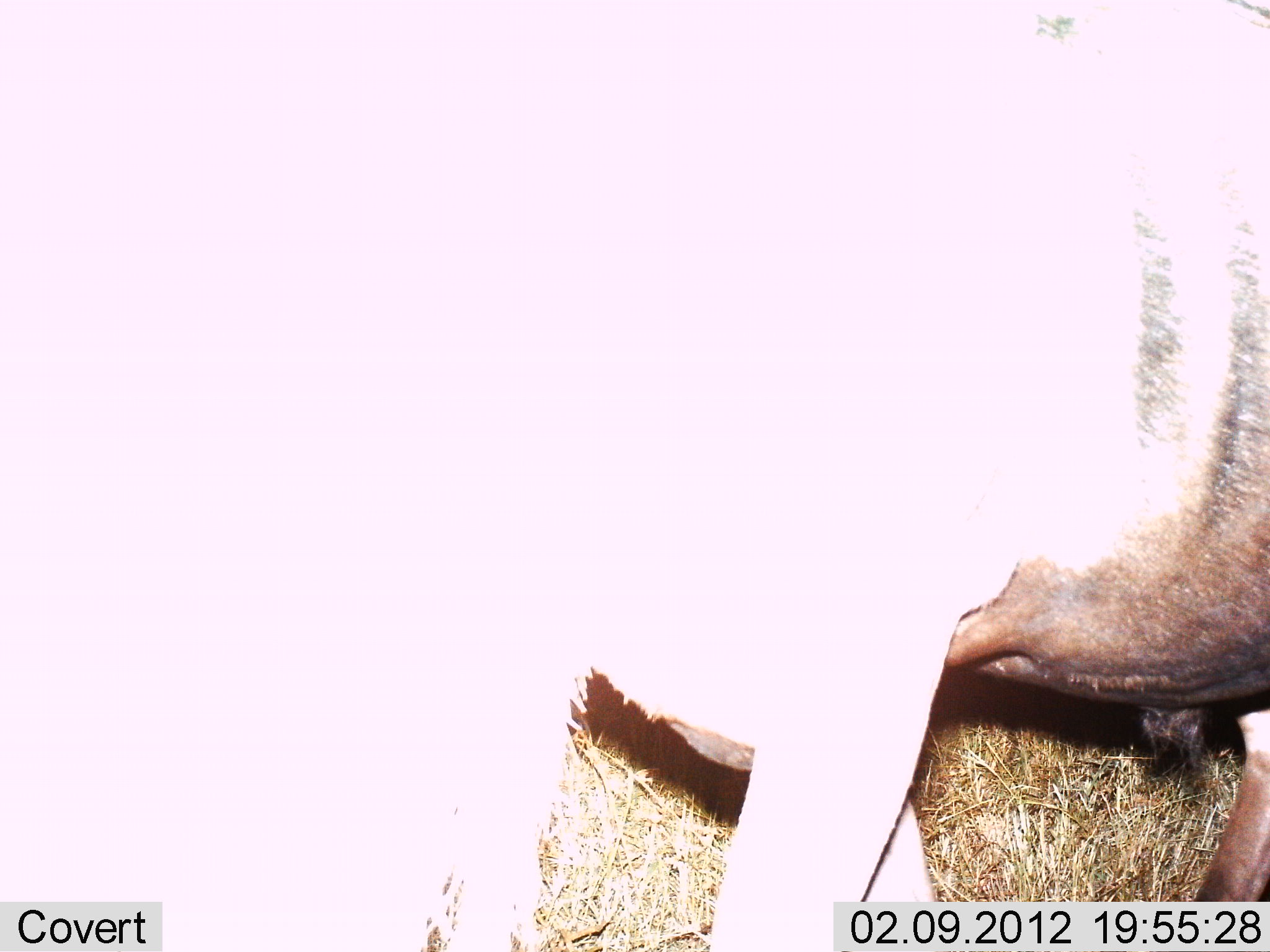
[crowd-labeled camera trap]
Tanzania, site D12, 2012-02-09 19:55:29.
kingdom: Animalia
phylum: Chordata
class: Mammalia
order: Artiodactyla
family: Bovidae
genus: Connochaetes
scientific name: Connochaetes taurinus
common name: blue wildebeest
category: wildebeest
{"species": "wildebeest (blue wildebeest) (Connochaetes taurinus)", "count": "1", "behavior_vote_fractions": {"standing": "37%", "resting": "11%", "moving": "58%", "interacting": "0%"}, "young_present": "0%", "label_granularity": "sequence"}